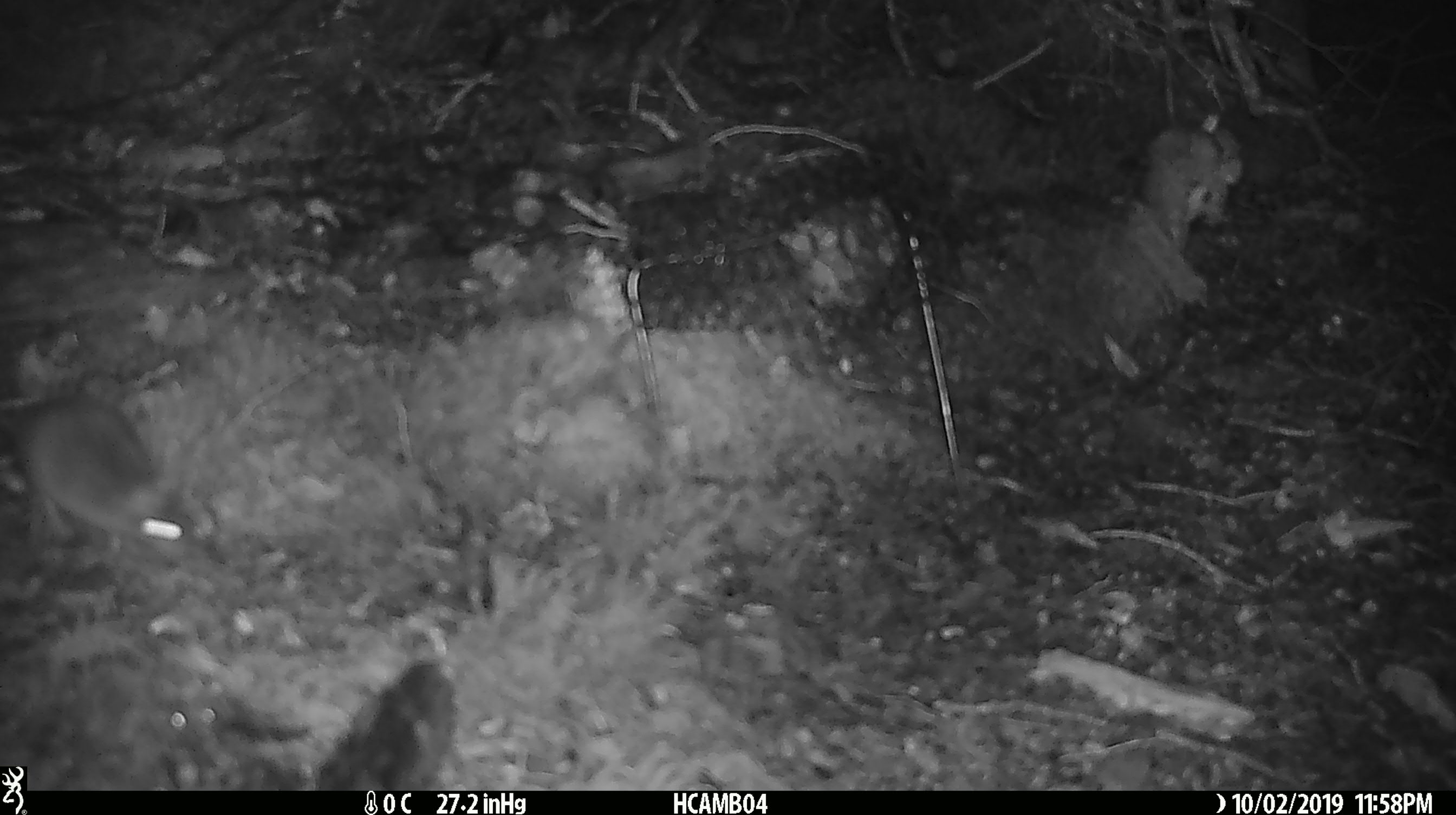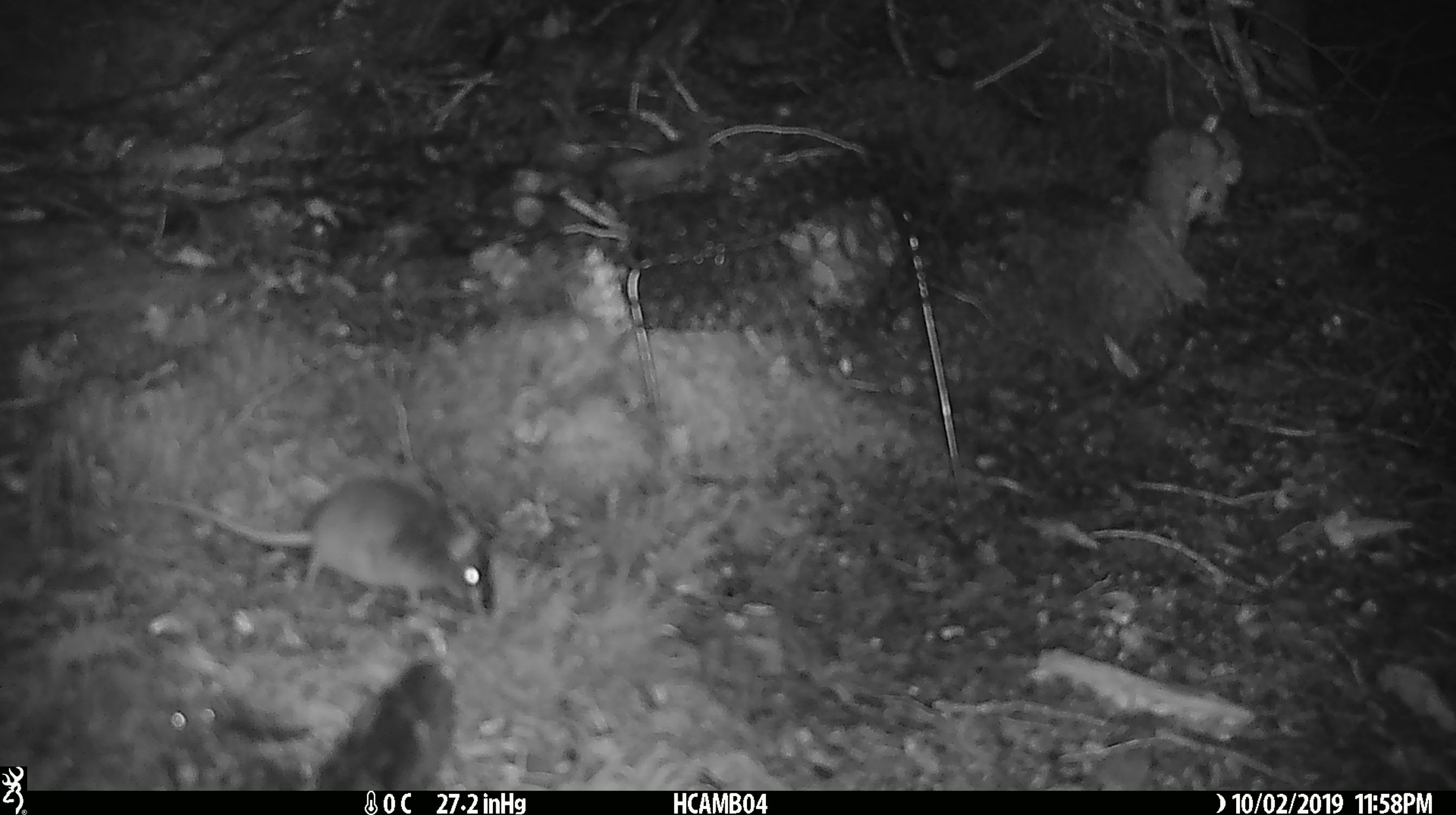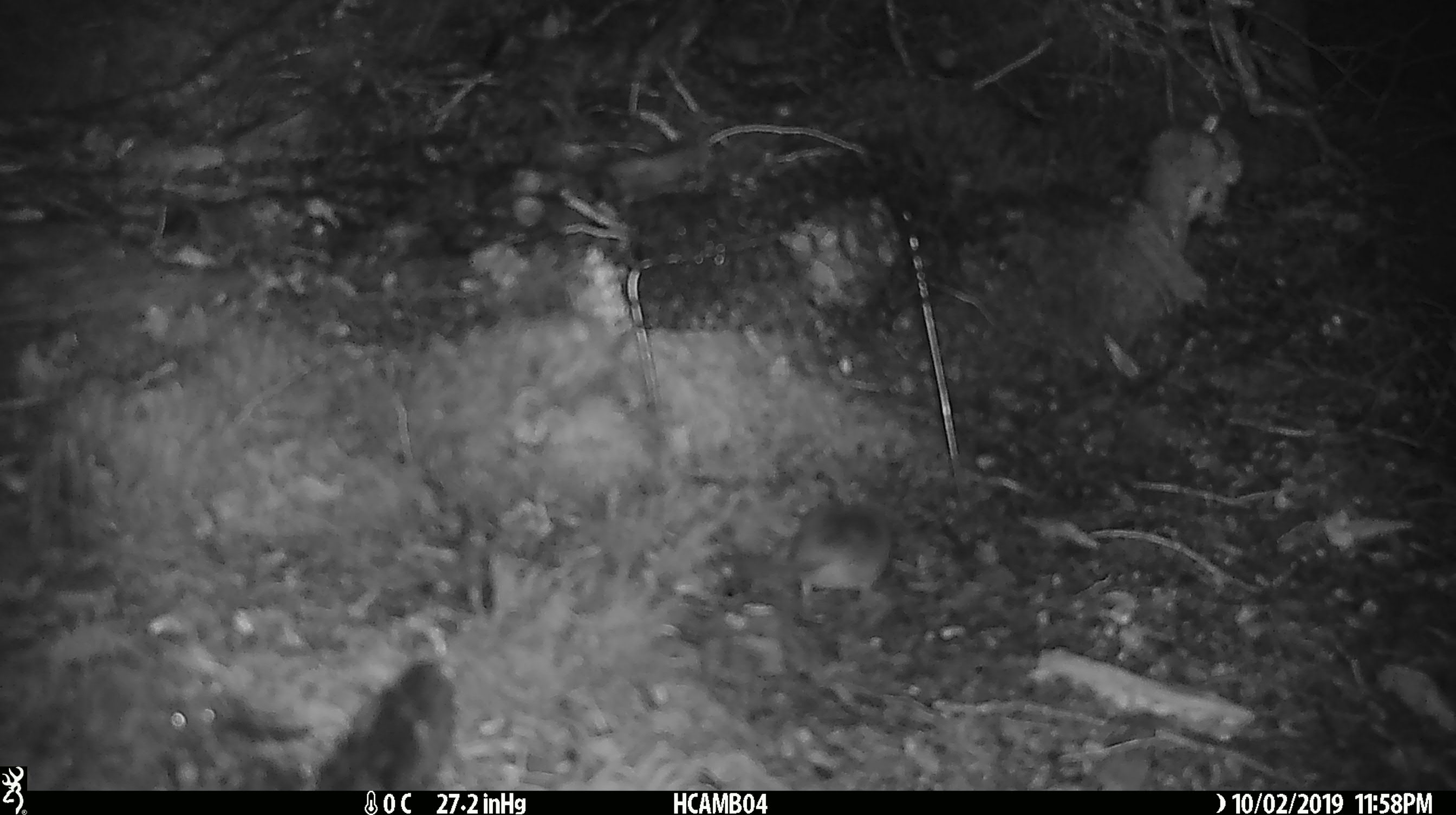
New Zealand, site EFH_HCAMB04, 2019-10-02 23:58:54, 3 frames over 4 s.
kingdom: Animalia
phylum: Chordata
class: Mammalia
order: Rodentia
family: Muridae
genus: Mus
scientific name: Mus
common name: mouse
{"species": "mouse (Mus)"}